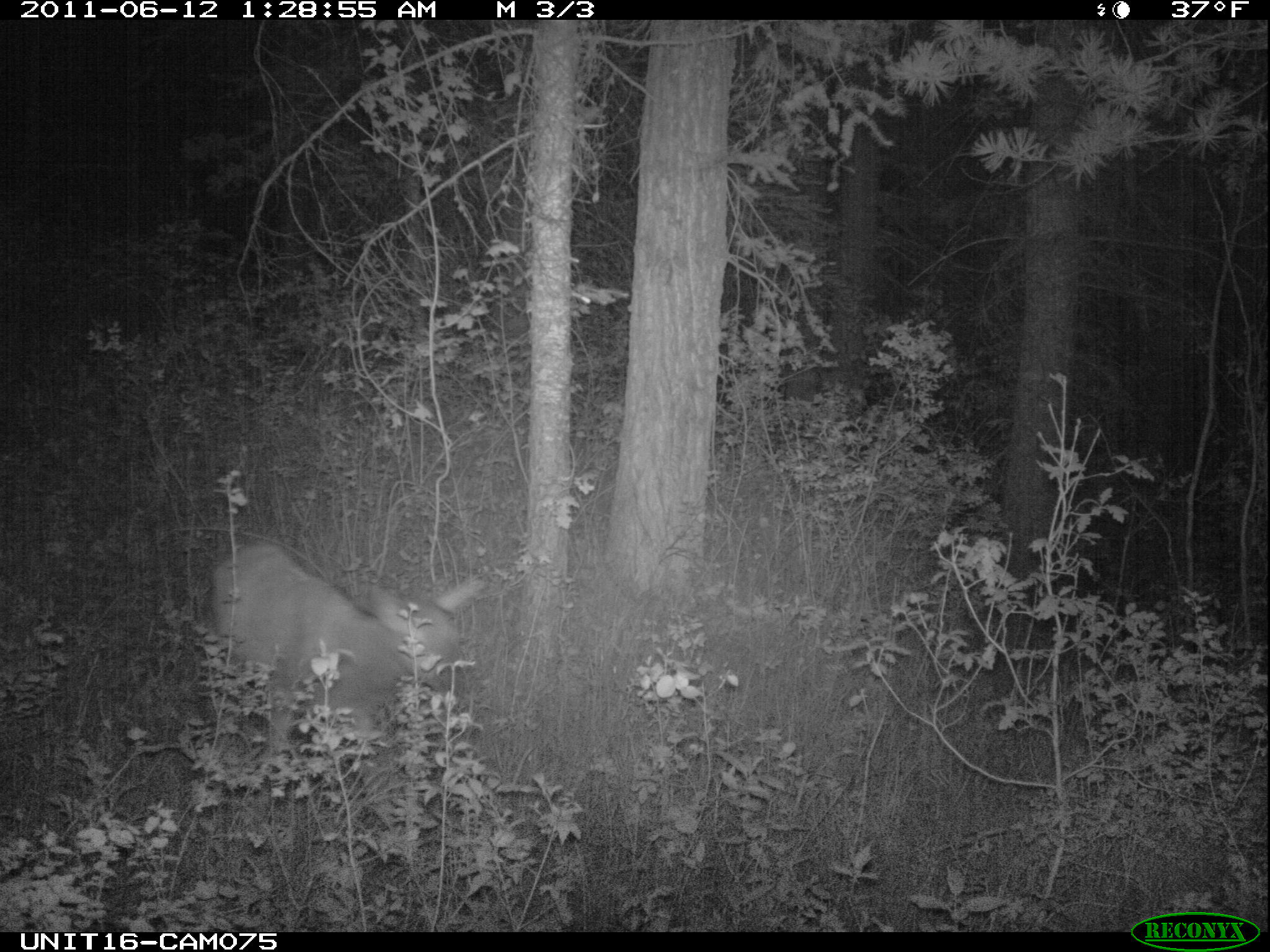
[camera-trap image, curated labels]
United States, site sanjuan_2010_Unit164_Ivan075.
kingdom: Animalia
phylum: Chordata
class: Mammalia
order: Artiodactyla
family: Cervidae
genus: Cervus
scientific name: Cervus elaphus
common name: red deer